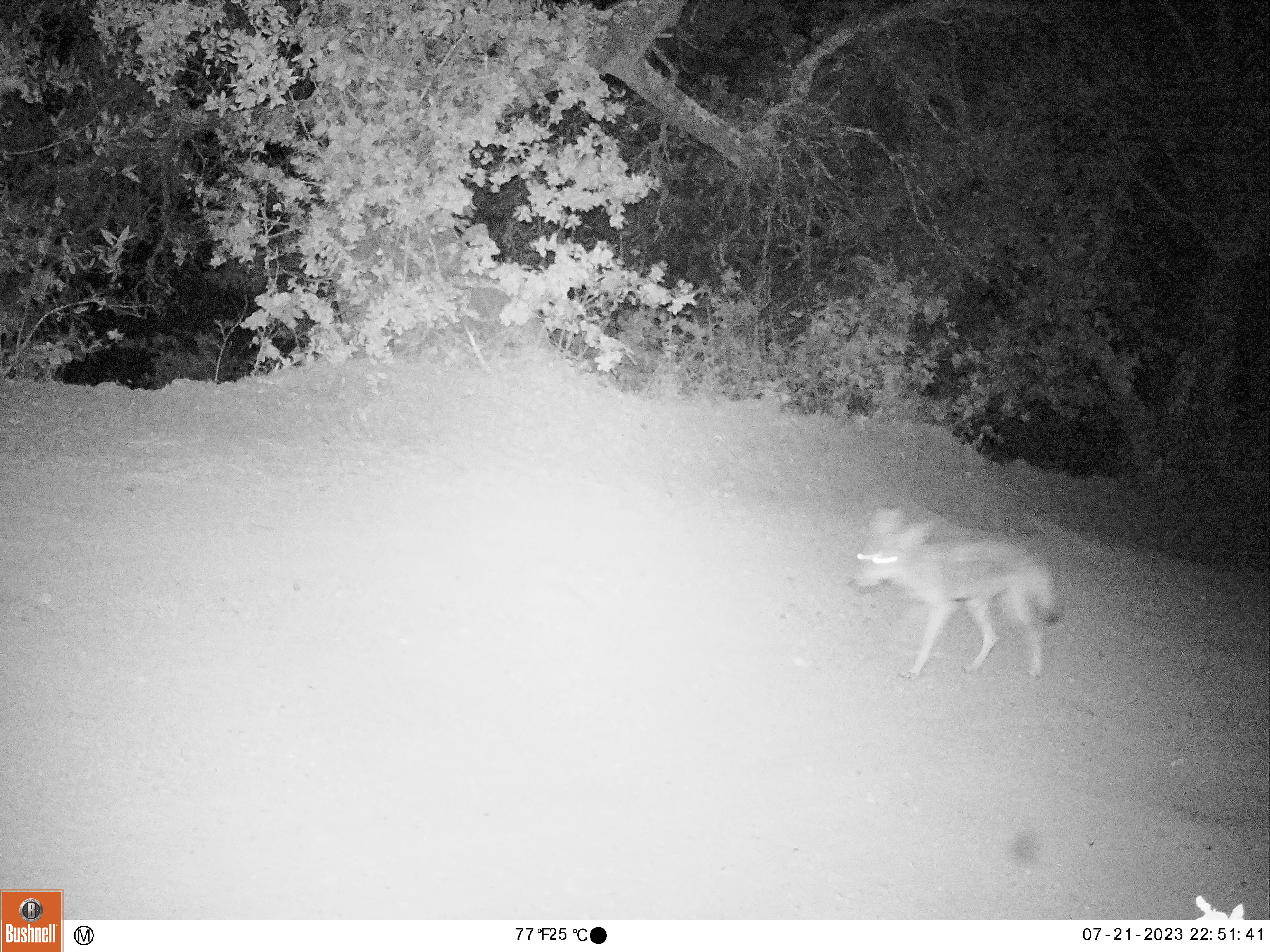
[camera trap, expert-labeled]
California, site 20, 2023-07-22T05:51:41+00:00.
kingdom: Animalia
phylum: Chordata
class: Mammalia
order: Carnivora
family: Canidae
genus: Canis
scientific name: Canis latrans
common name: coyote